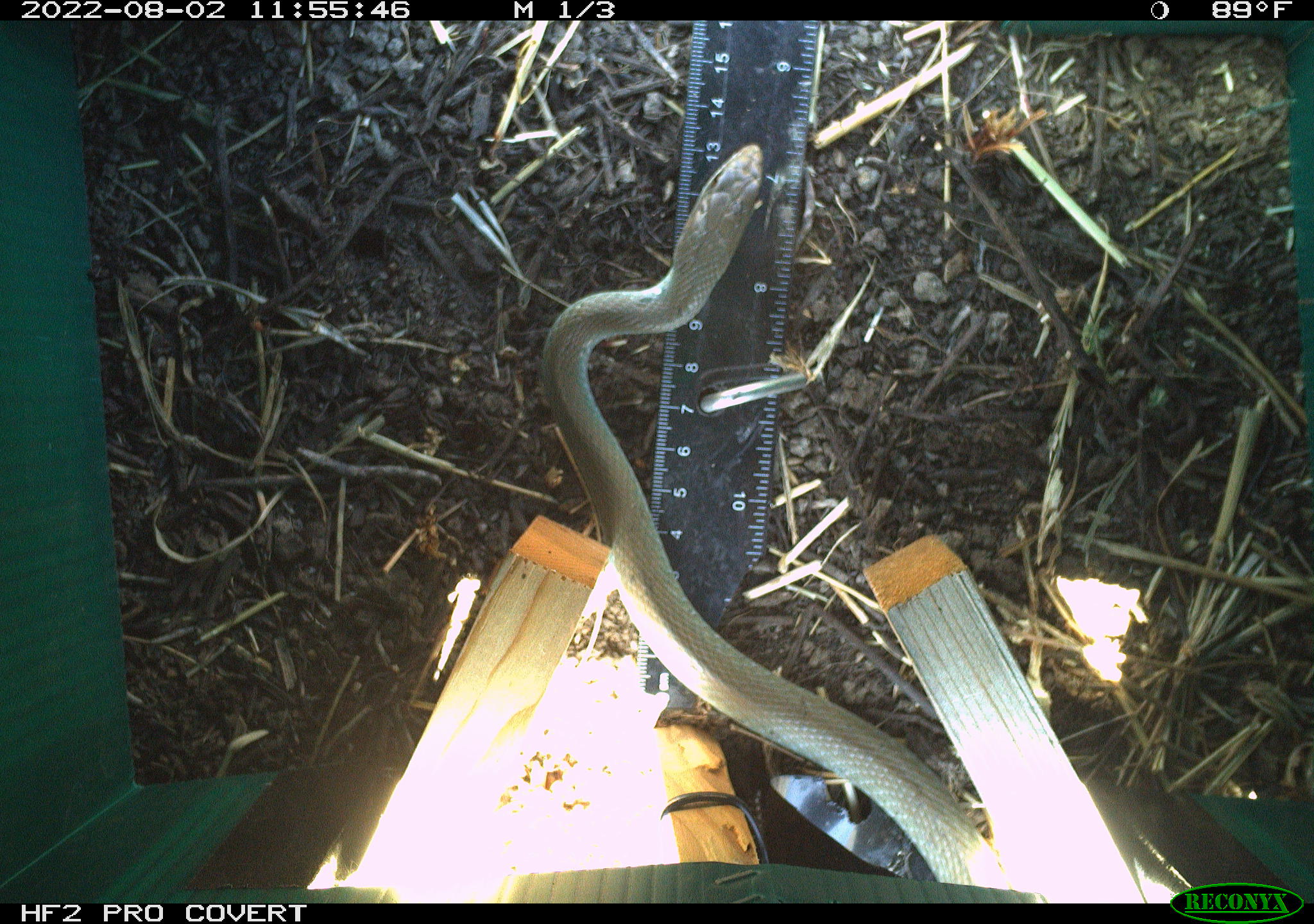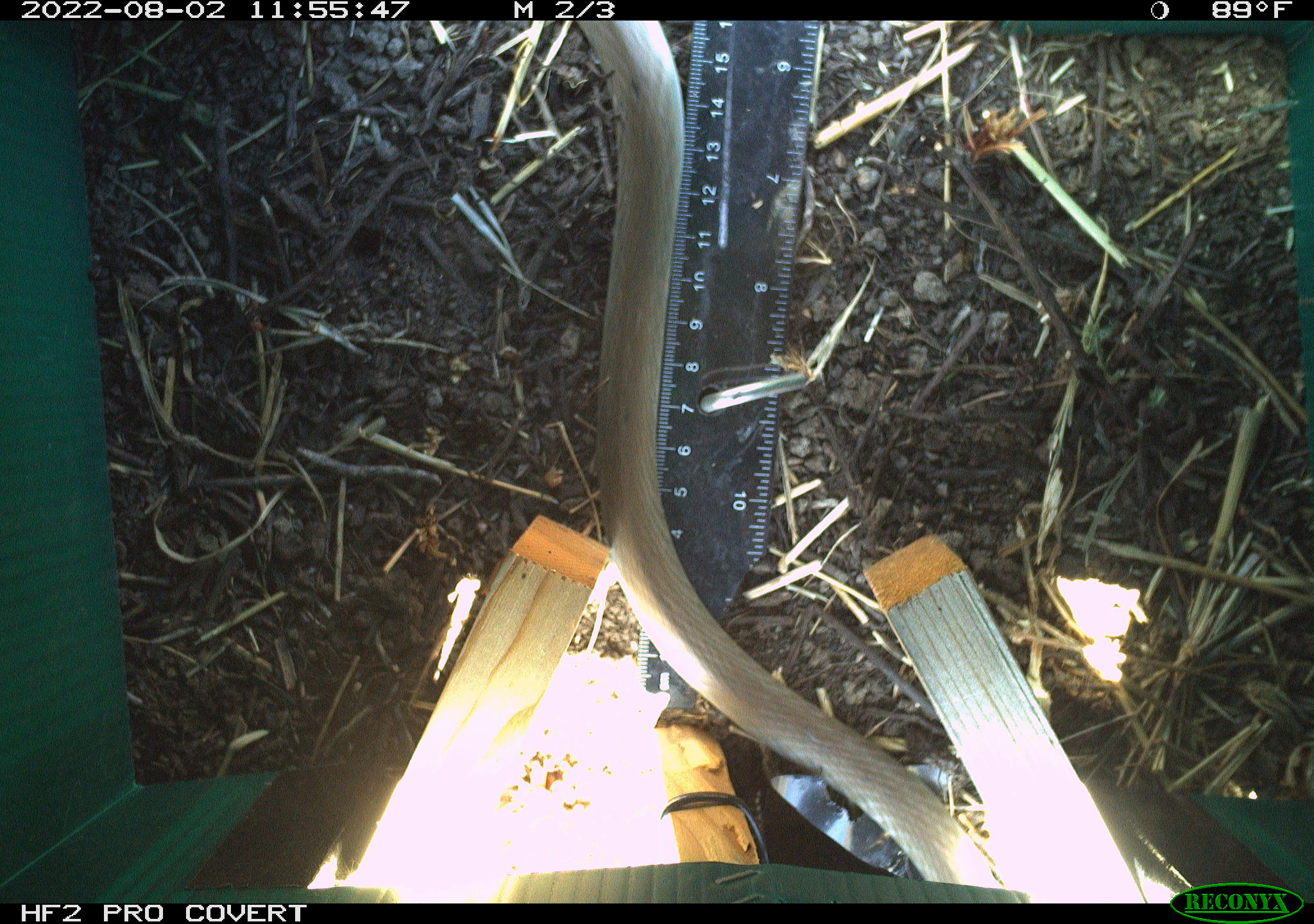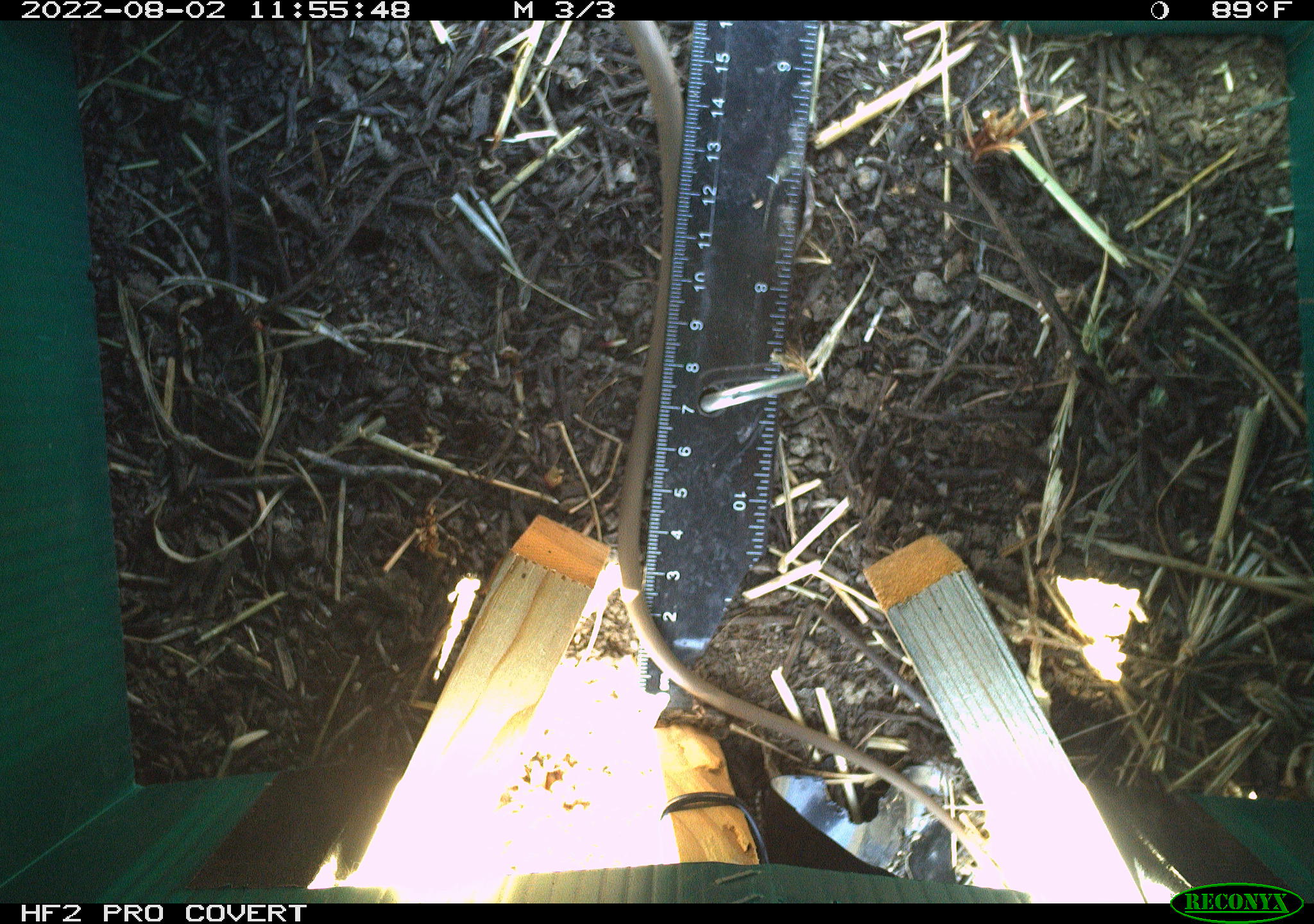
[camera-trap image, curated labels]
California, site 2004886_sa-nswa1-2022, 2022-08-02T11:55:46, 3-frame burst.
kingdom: Animalia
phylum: Chordata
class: Reptilia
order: Squamata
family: Colubridae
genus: Coluber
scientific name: Coluber constrictor mormon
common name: western yellow-bellied racer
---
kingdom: Animalia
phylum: Chordata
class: Reptilia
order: Squamata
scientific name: Squamata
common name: lizards and snakes